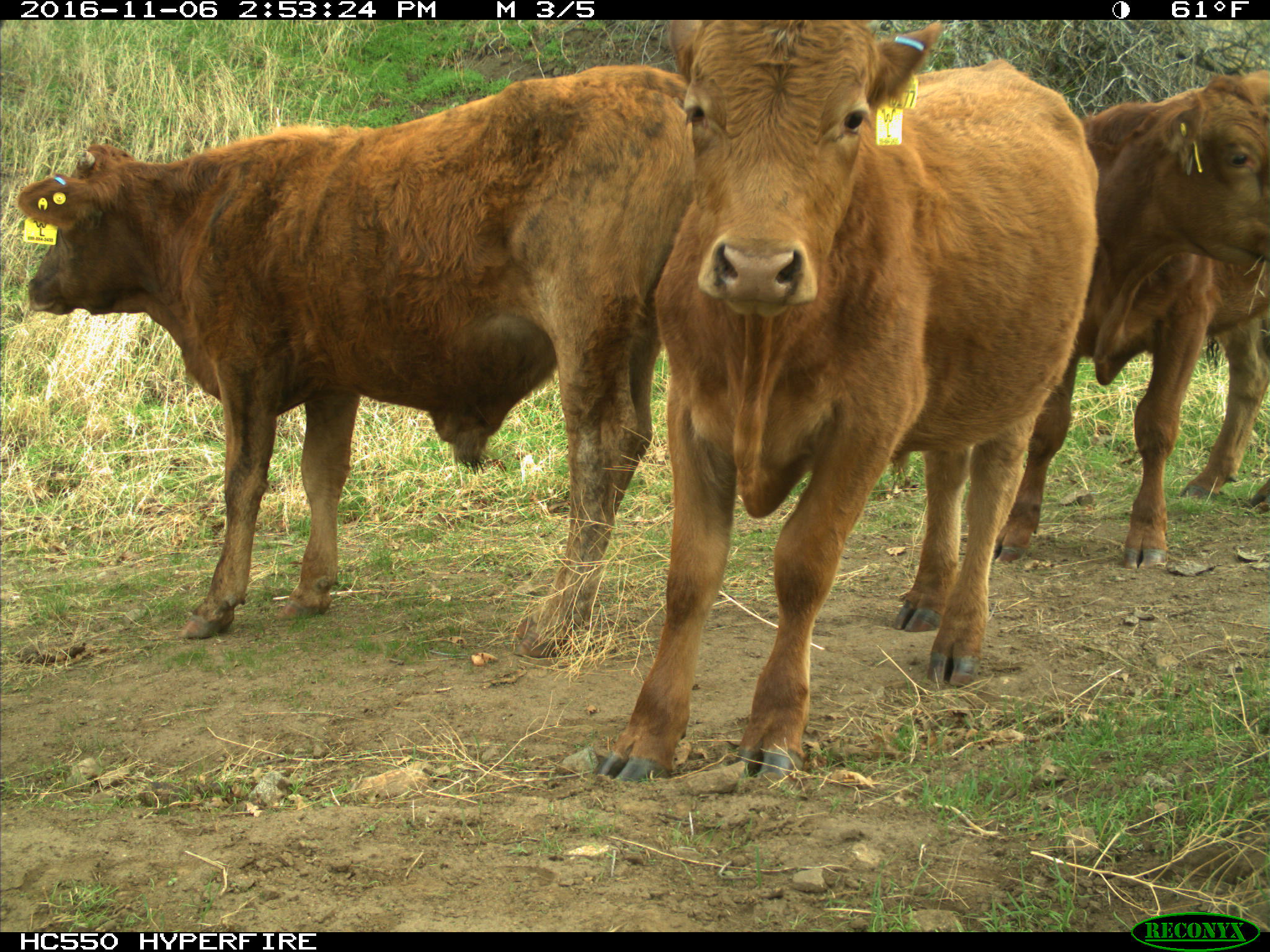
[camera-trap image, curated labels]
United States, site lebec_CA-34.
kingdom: Animalia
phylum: Chordata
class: Mammalia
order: Artiodactyla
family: Bovidae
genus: Bos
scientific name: Bos taurus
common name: domestic cow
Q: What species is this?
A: Bos taurus (domestic cow).